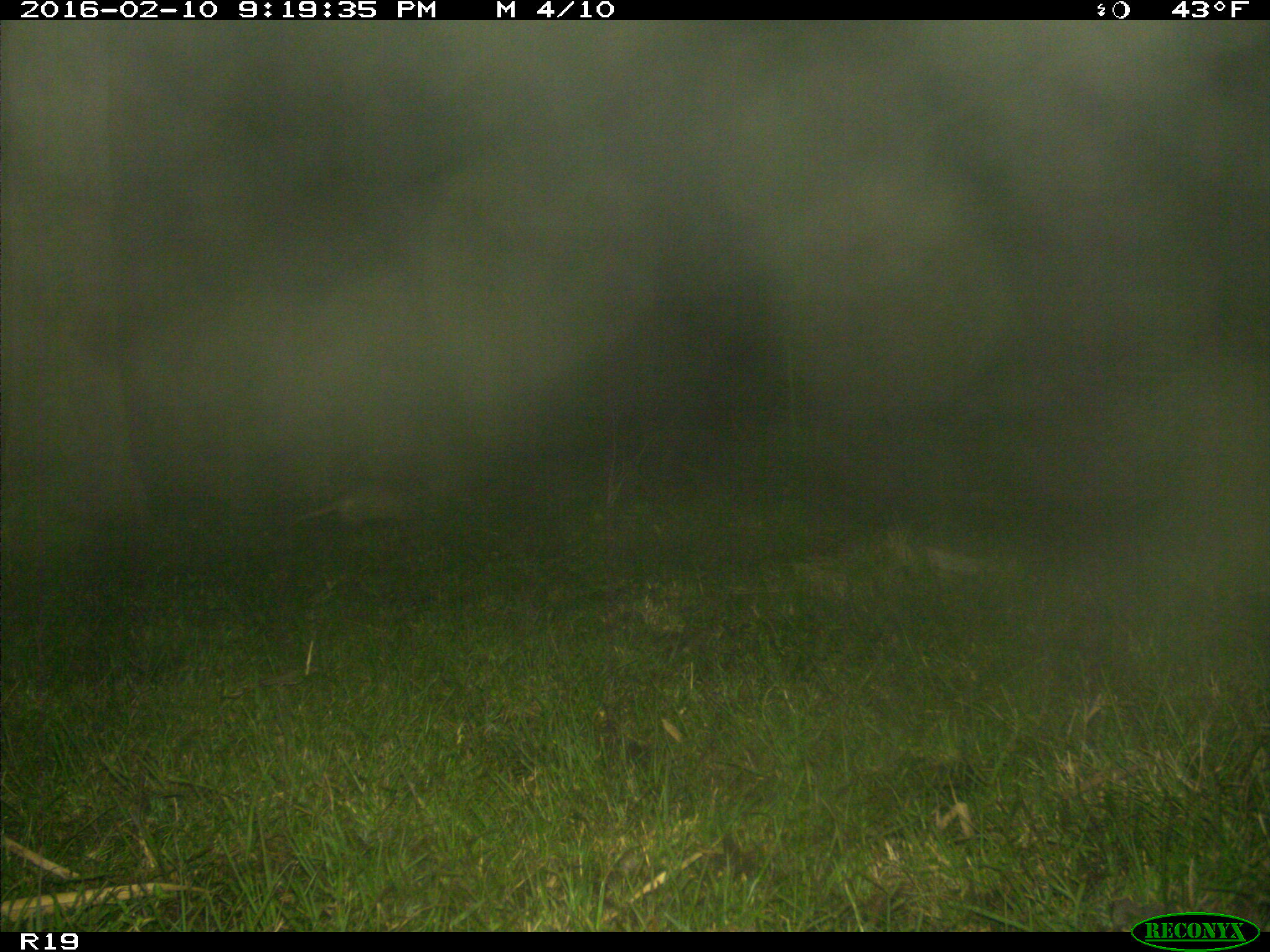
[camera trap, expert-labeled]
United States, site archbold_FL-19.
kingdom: Animalia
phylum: Chordata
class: Mammalia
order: Cingulata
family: Dasypodidae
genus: Dasypus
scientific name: Dasypus novemcinctus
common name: nine-banded armadillo